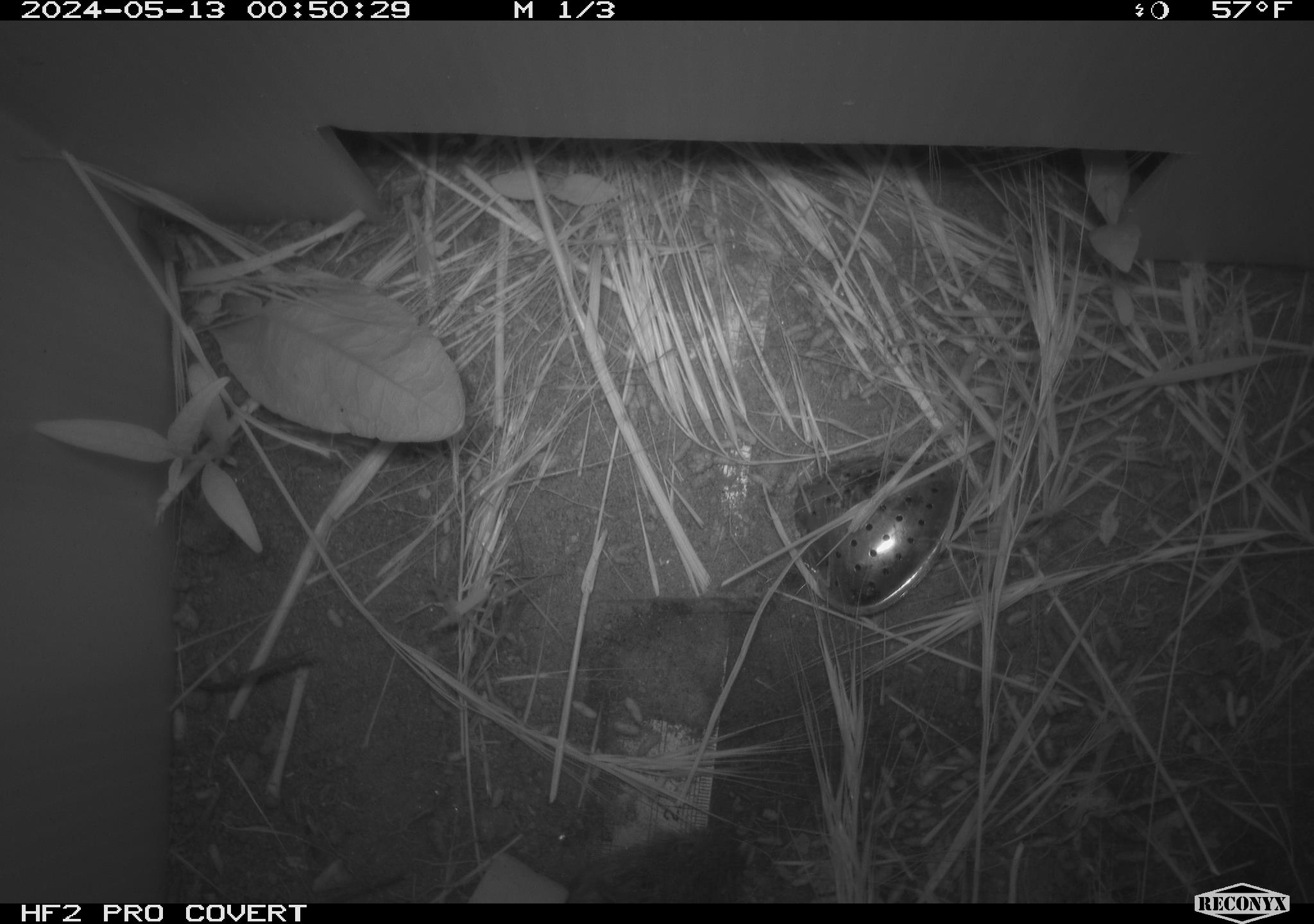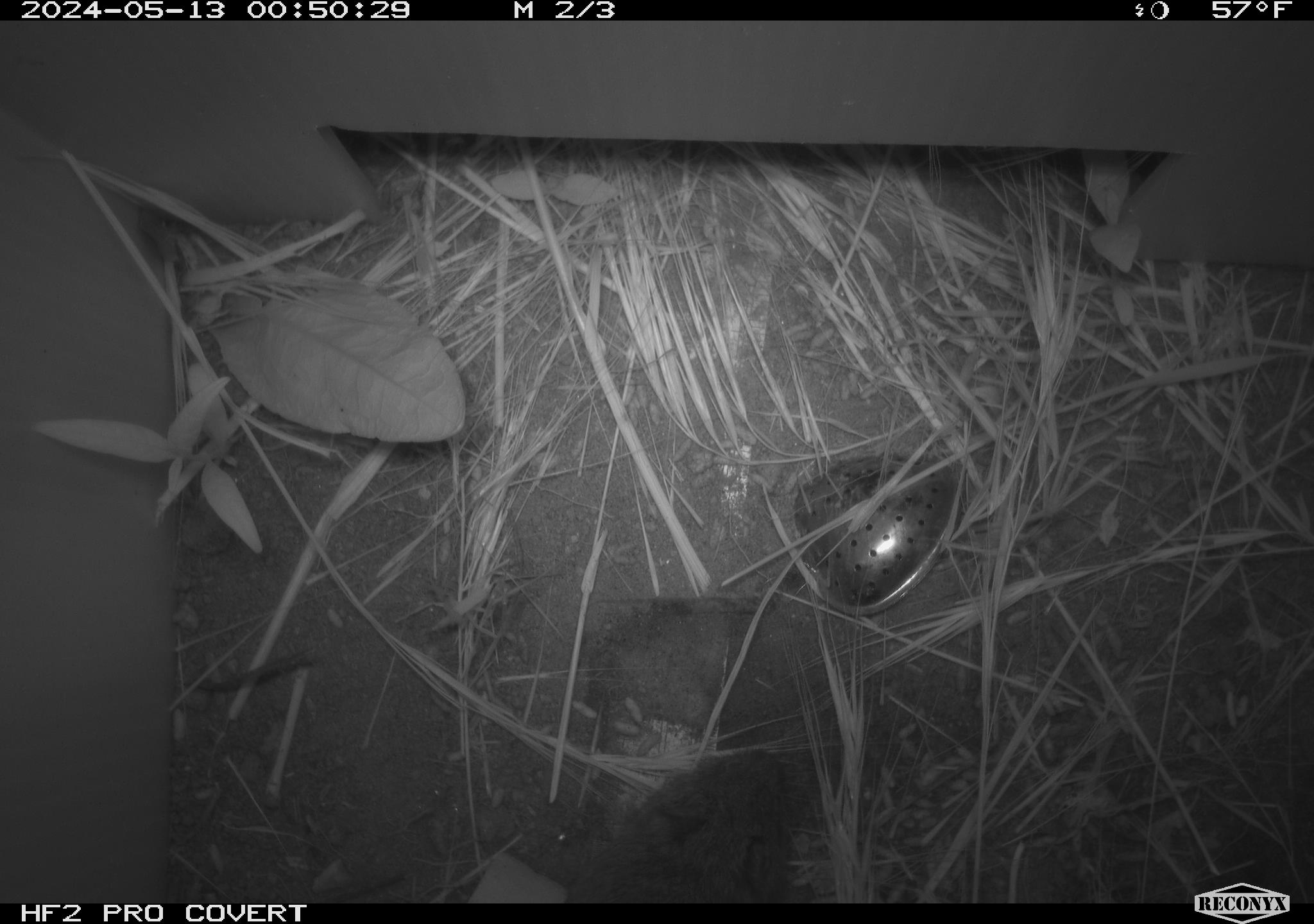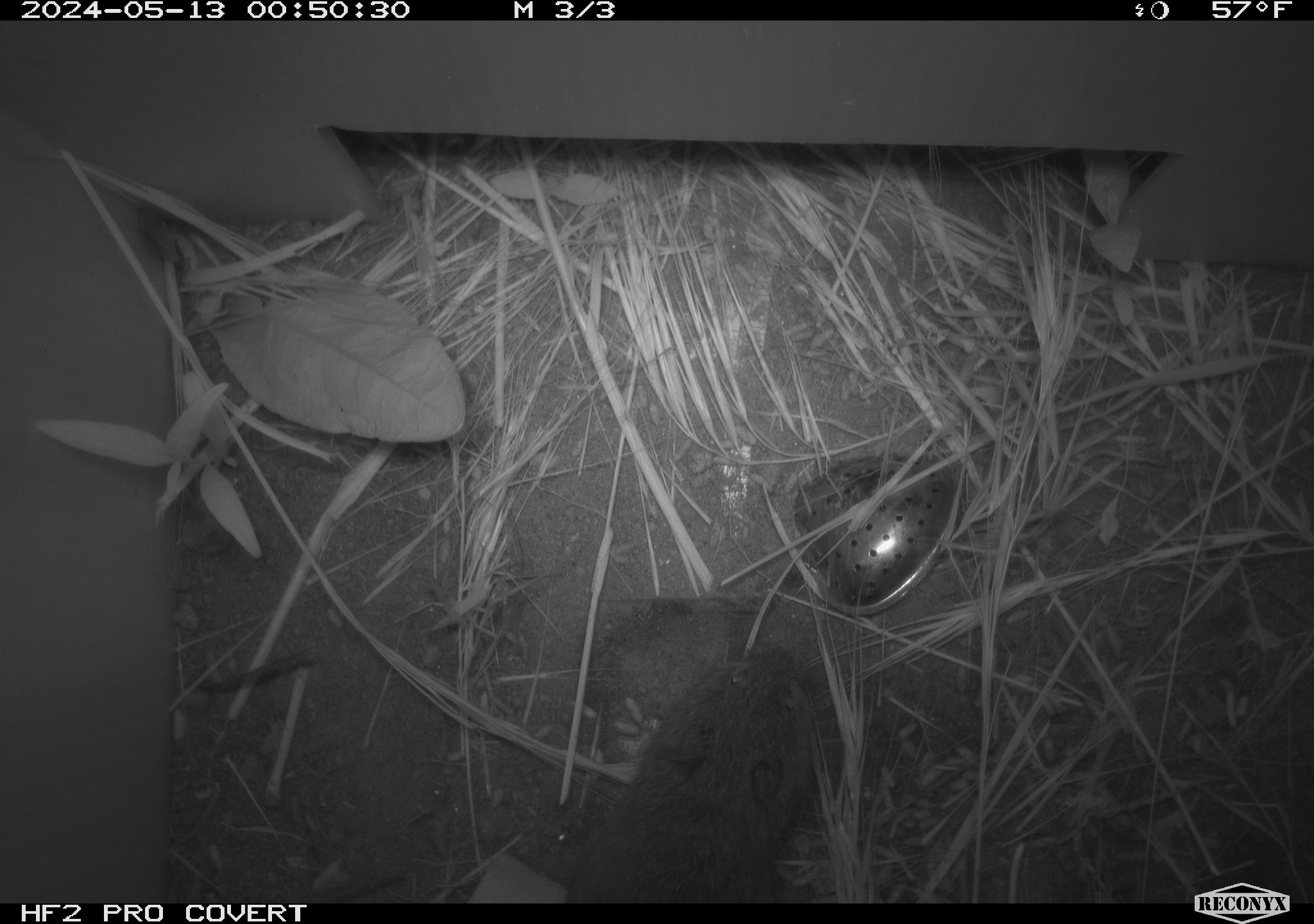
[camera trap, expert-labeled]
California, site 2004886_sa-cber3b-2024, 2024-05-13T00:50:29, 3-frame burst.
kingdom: Animalia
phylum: Chordata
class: Mammalia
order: Rodentia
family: Cricetidae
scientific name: Arvicolinae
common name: voles, lemmings, and muskrats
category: arvicolinae subfamily